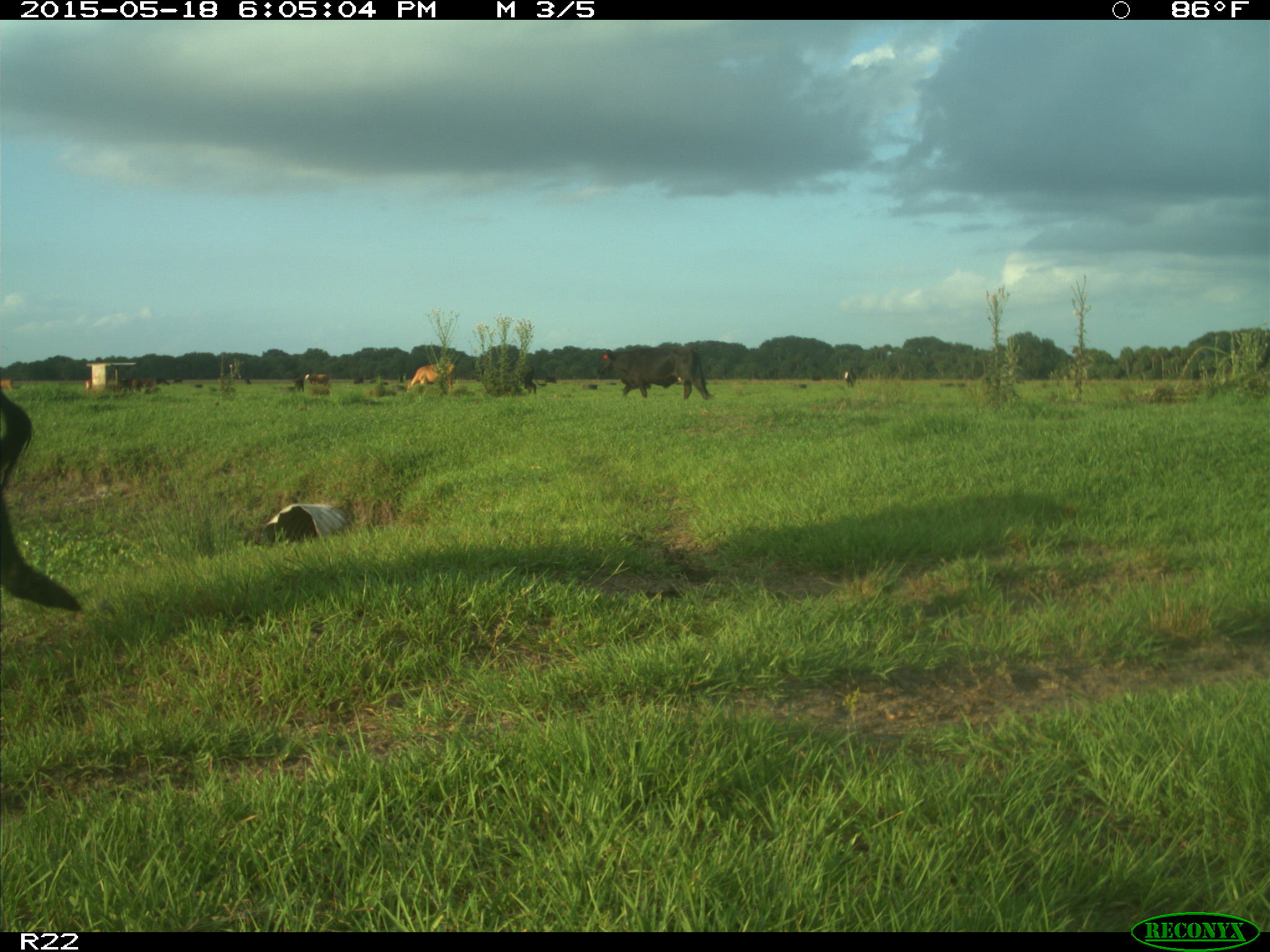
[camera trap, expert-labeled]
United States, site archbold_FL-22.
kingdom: Animalia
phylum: Chordata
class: Mammalia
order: Artiodactyla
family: Bovidae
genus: Bos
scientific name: Bos taurus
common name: domestic cow